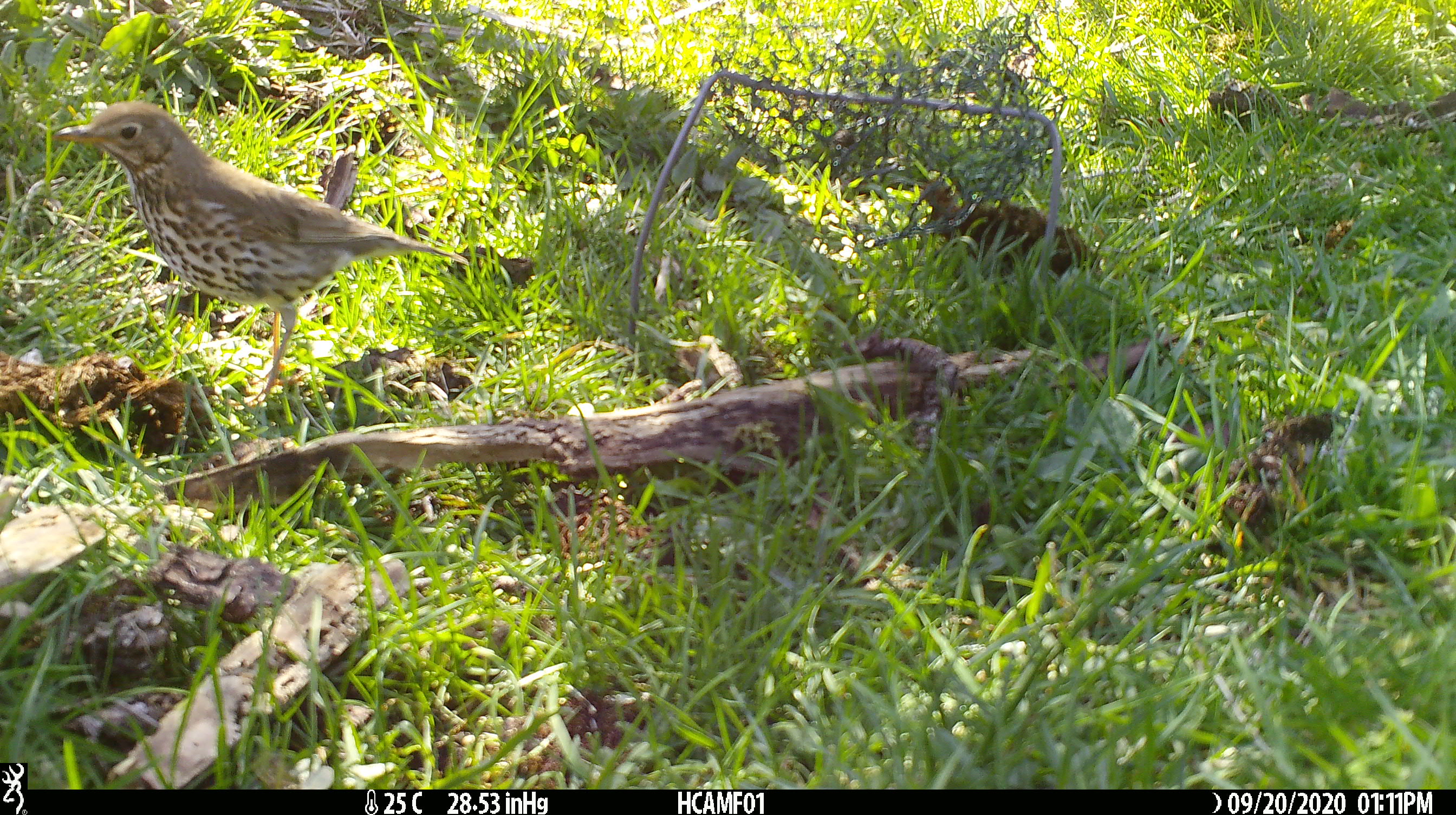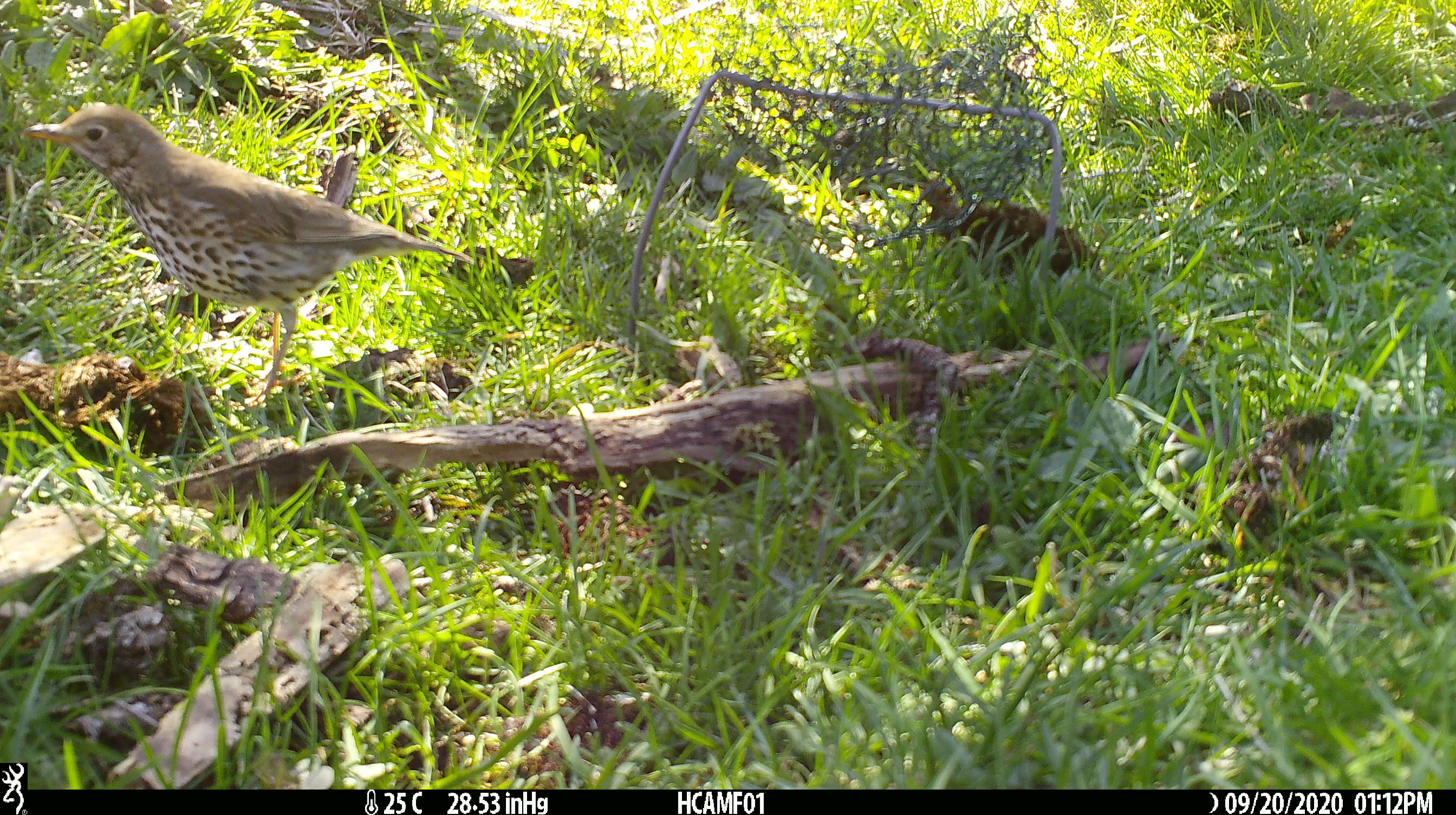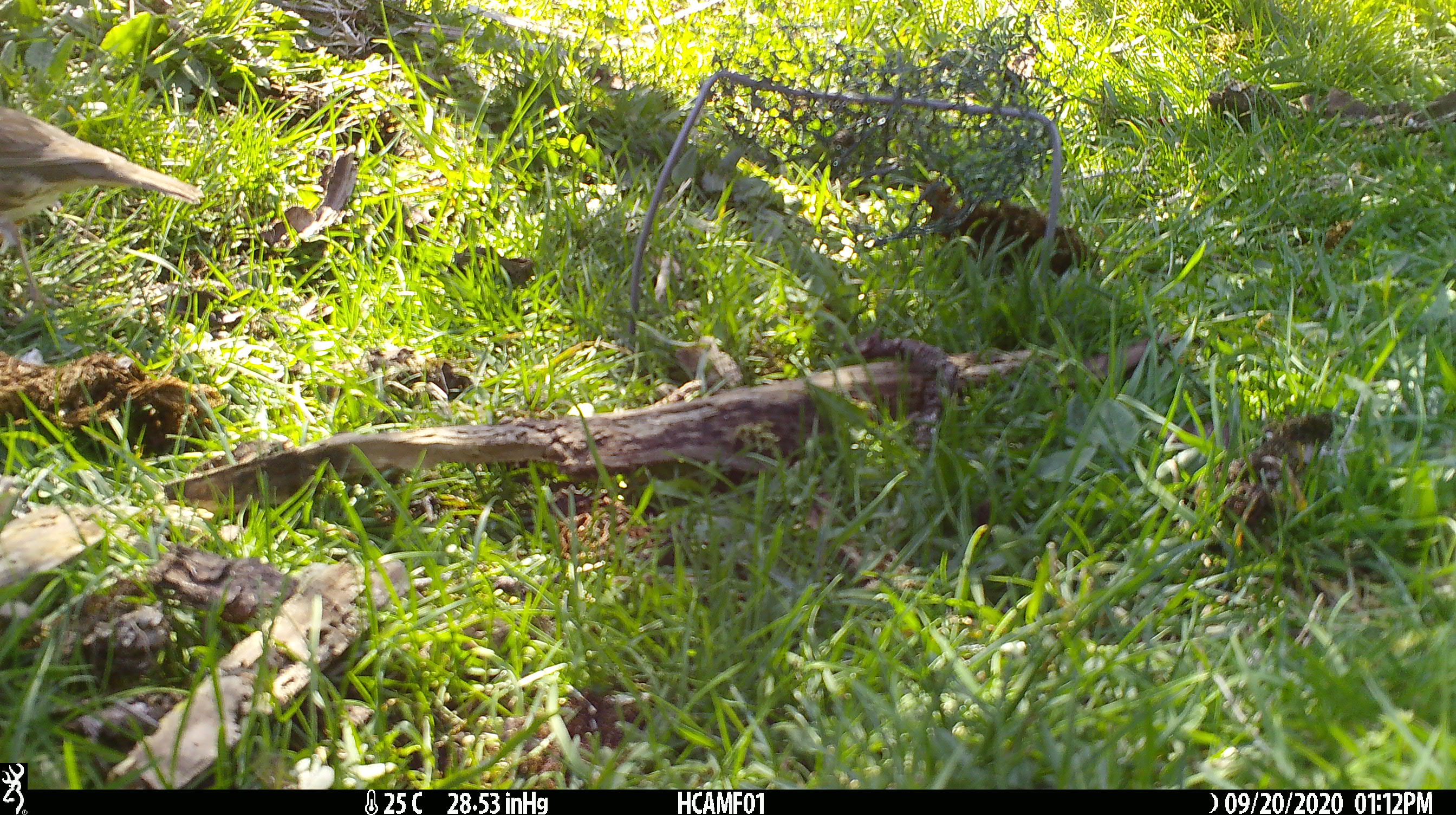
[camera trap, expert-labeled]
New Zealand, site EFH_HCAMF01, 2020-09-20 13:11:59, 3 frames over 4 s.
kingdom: Animalia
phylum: Chordata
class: Aves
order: Passeriformes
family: Turdidae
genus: Turdus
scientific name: Turdus philomelos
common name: song thrush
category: thrush